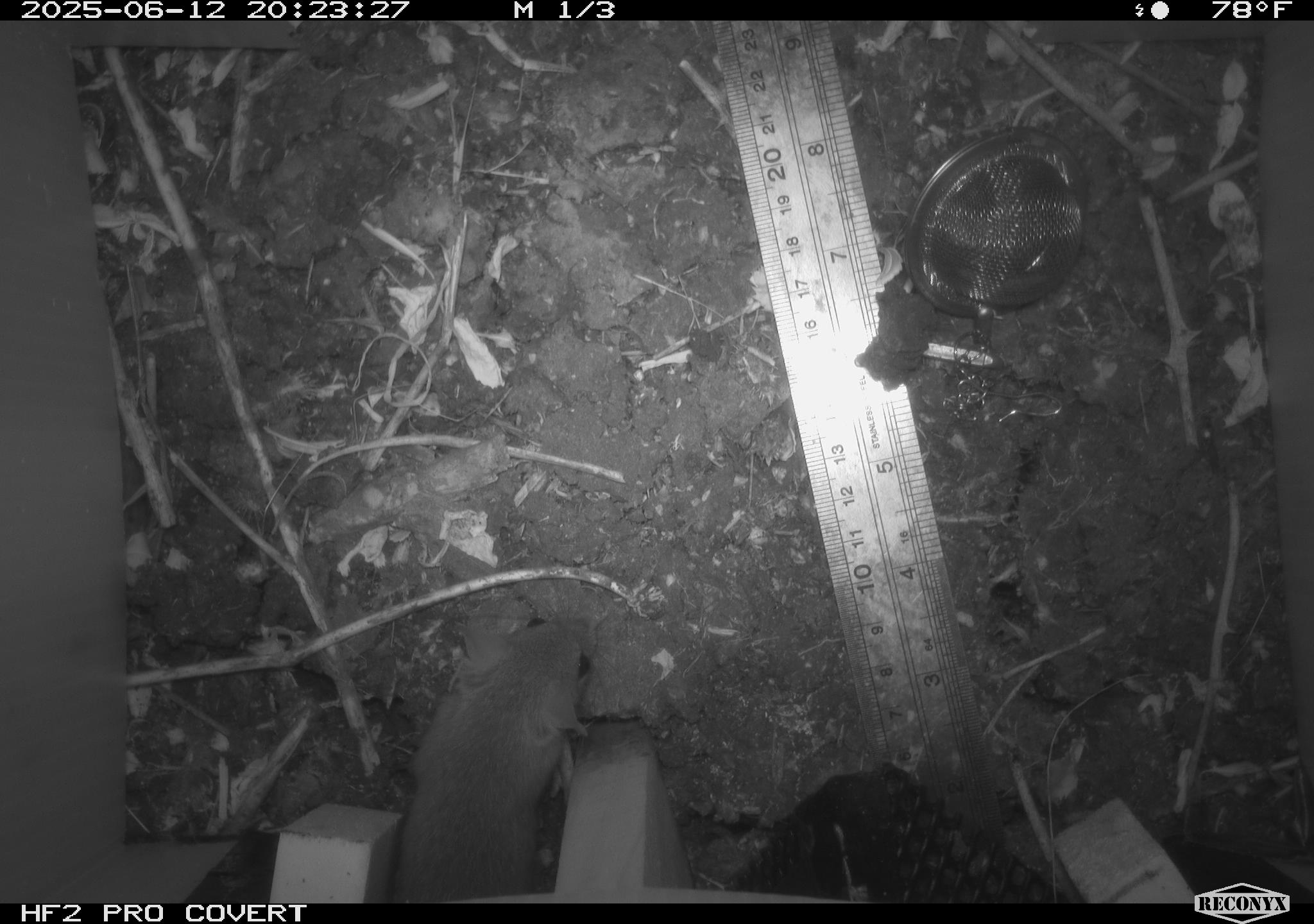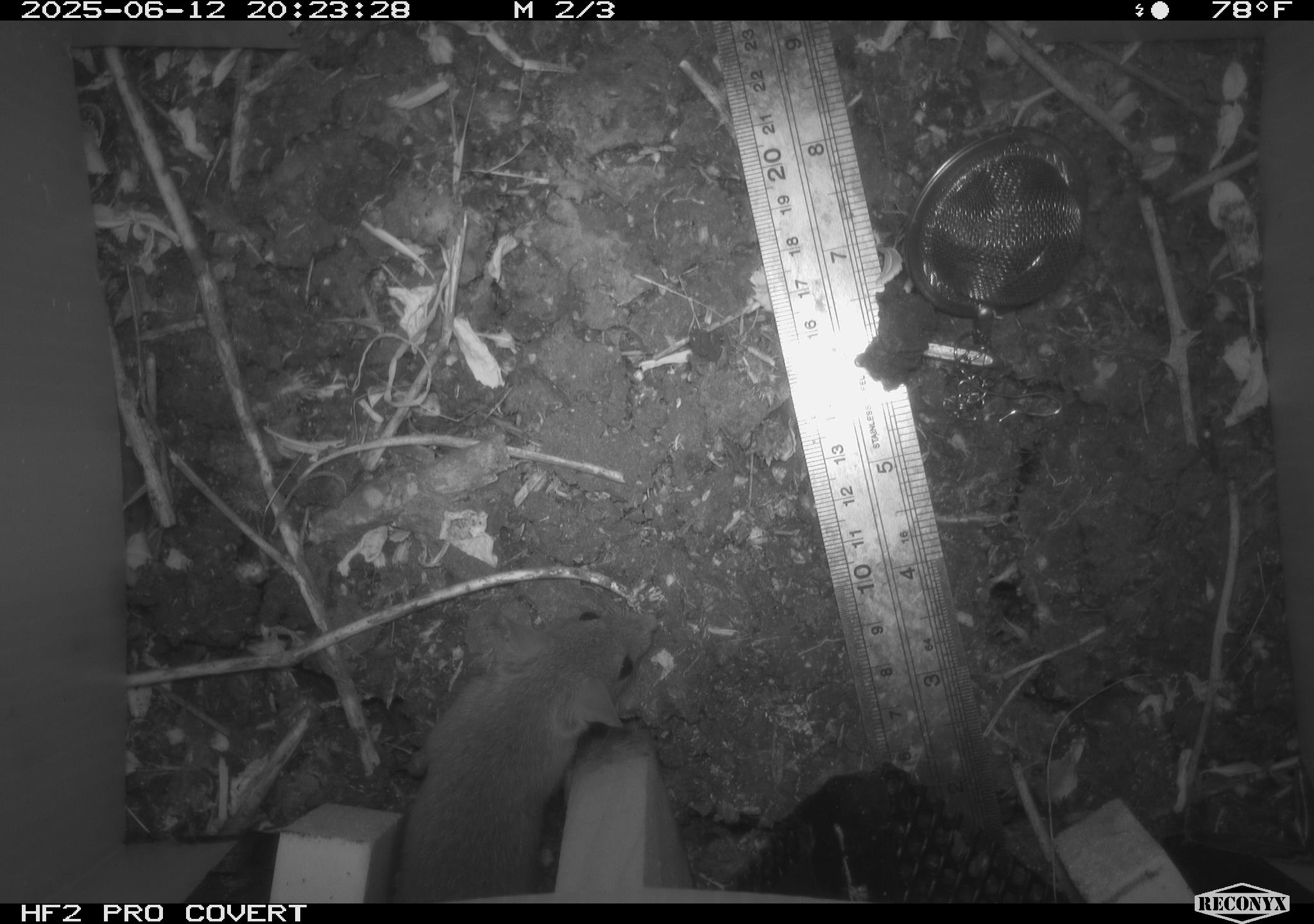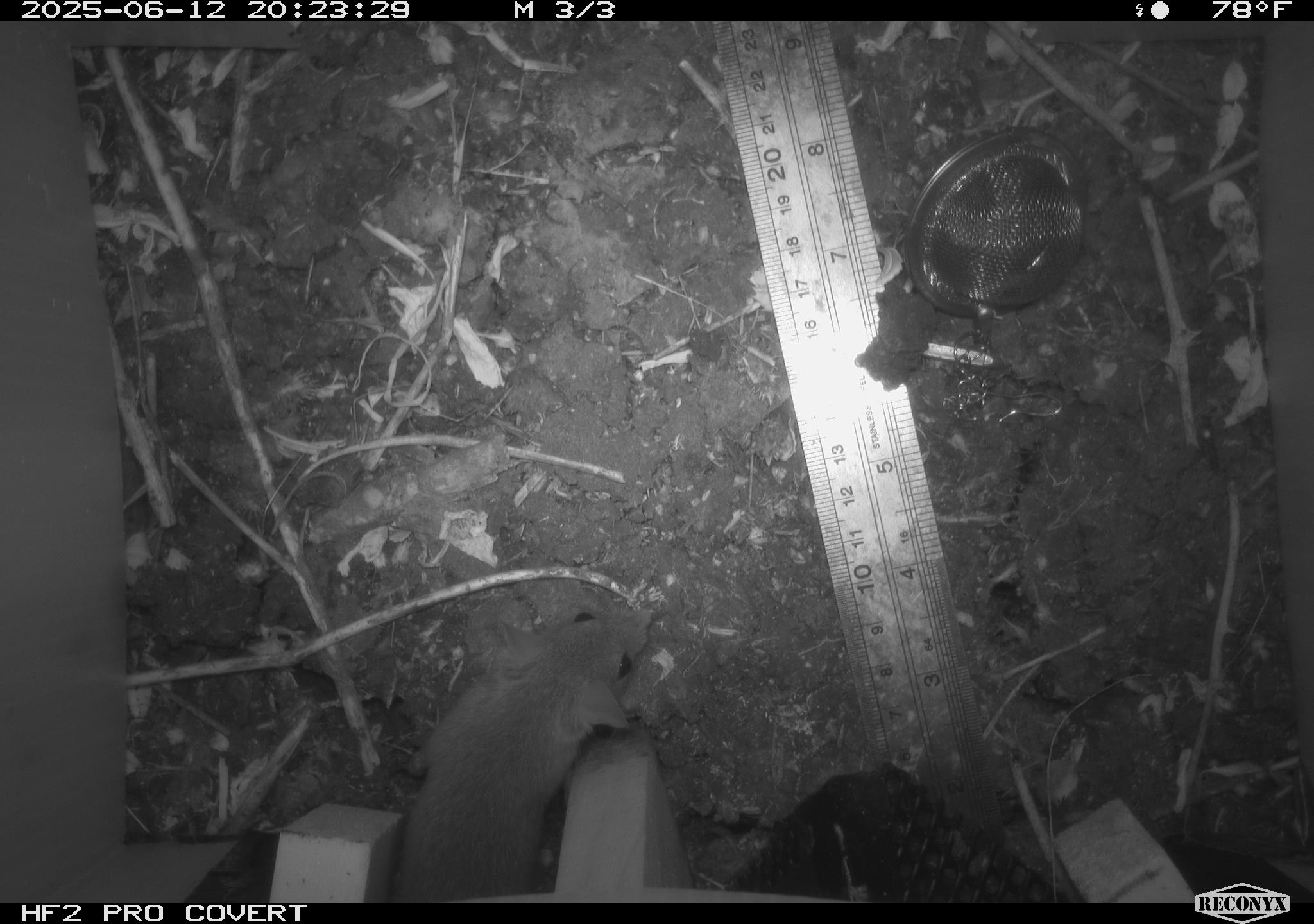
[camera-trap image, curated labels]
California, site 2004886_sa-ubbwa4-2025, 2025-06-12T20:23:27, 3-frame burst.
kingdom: Animalia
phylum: Chordata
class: Mammalia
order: Rodentia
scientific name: Rodentia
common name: rodent